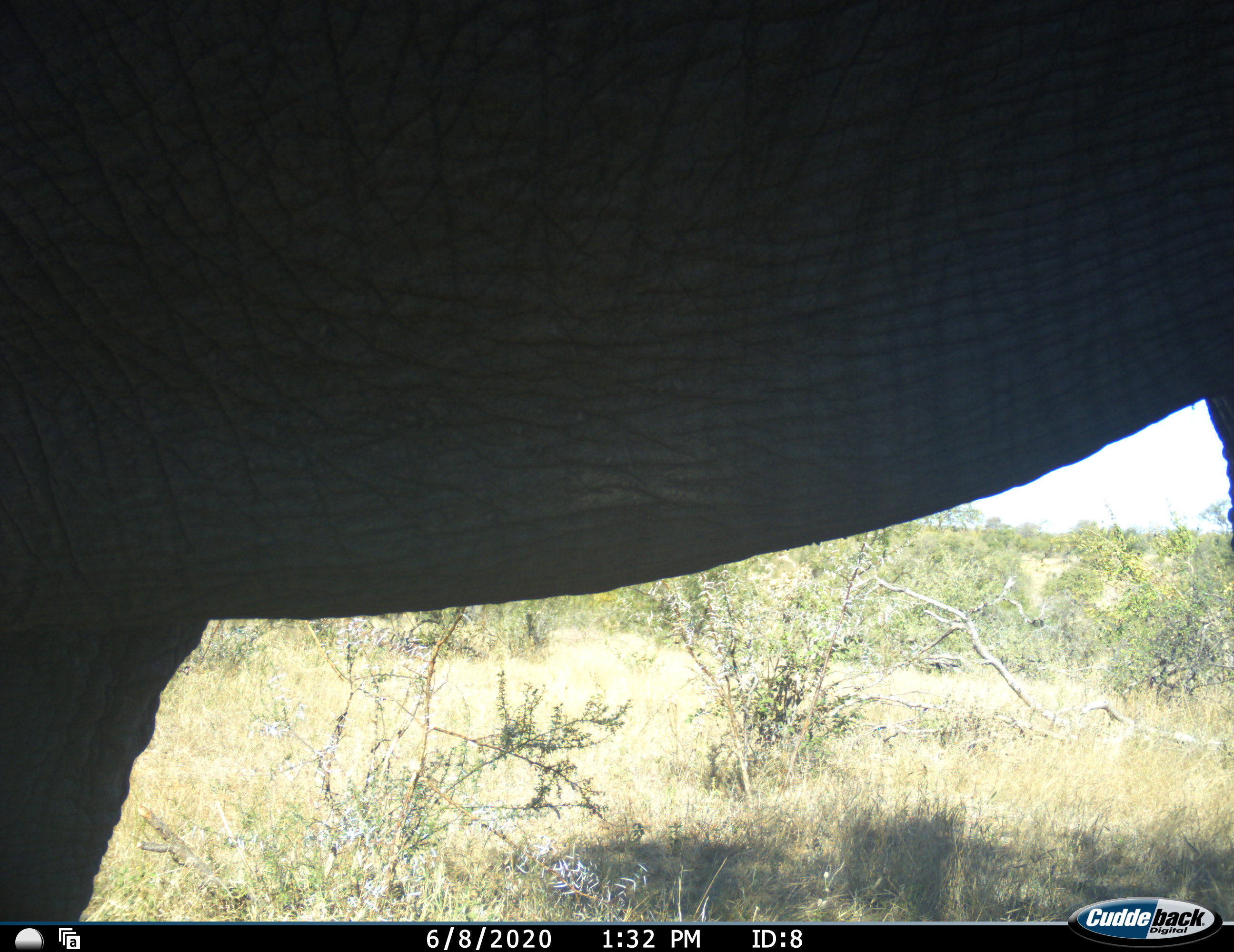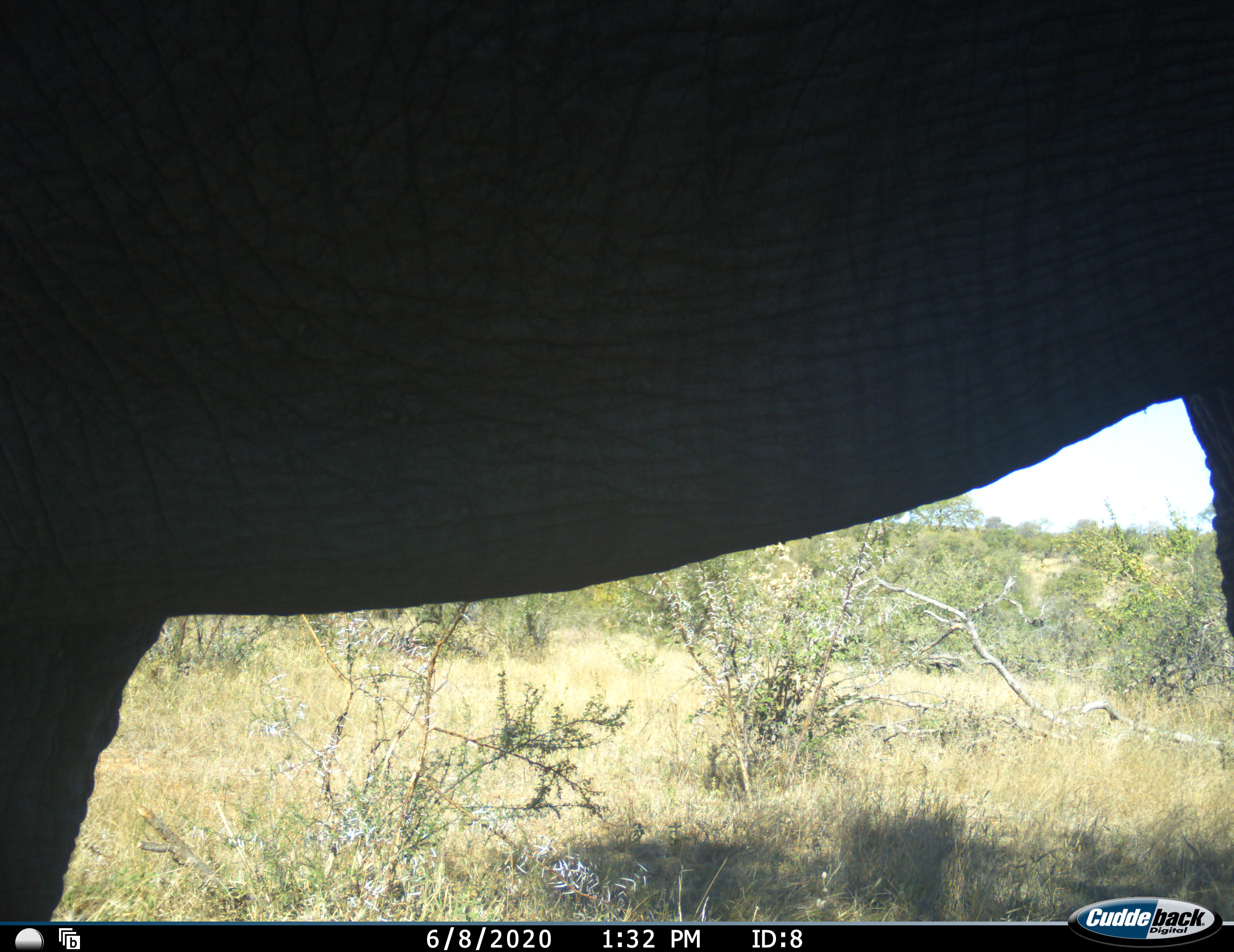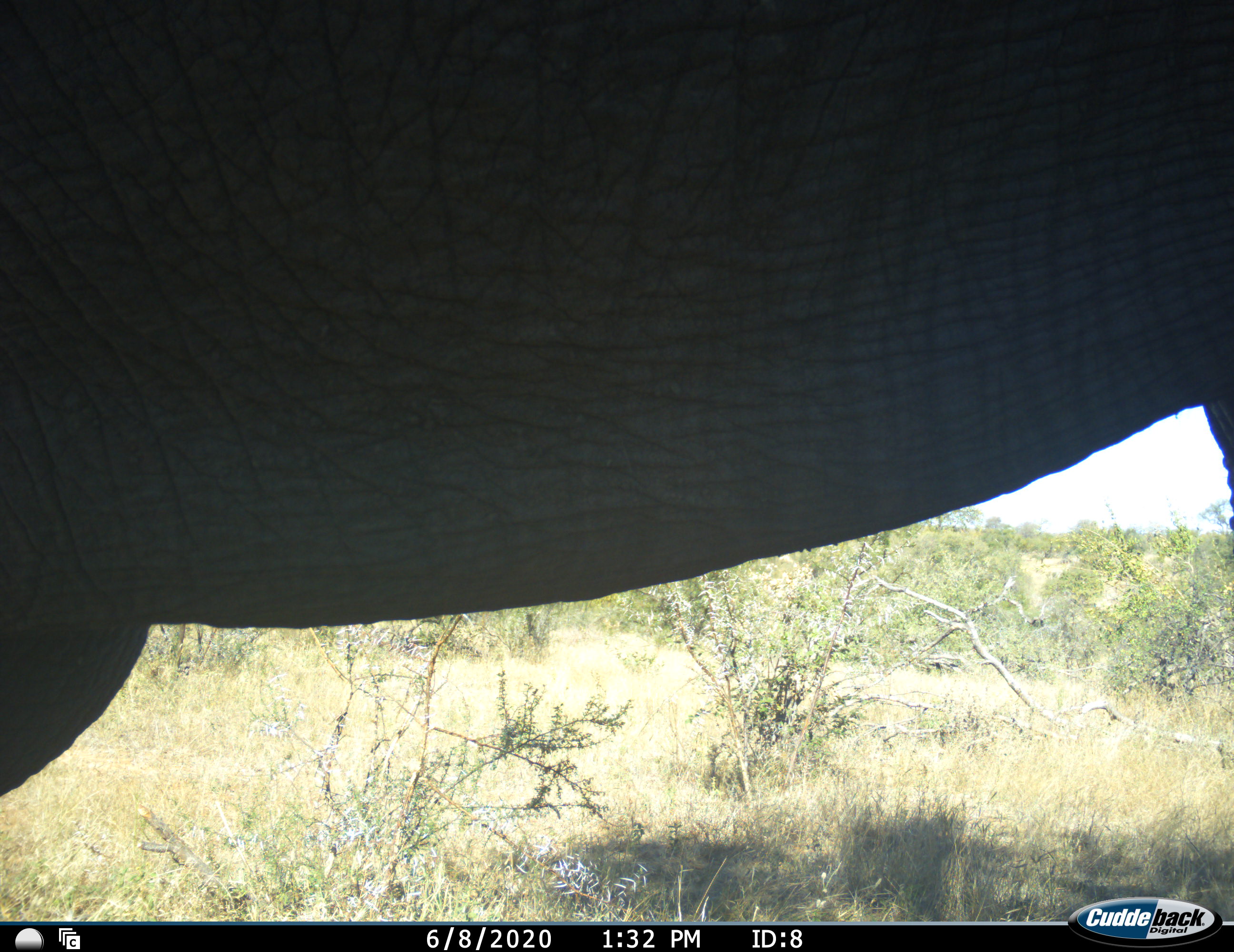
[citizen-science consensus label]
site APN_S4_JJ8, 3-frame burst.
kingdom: Animalia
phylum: Chordata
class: Mammalia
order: Proboscidea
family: Elephantidae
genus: Loxodonta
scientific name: Loxodonta africana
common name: african bush elephant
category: elephant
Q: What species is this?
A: Elephant (african bush elephant) (Loxodonta africana).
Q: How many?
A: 1.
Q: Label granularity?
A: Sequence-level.